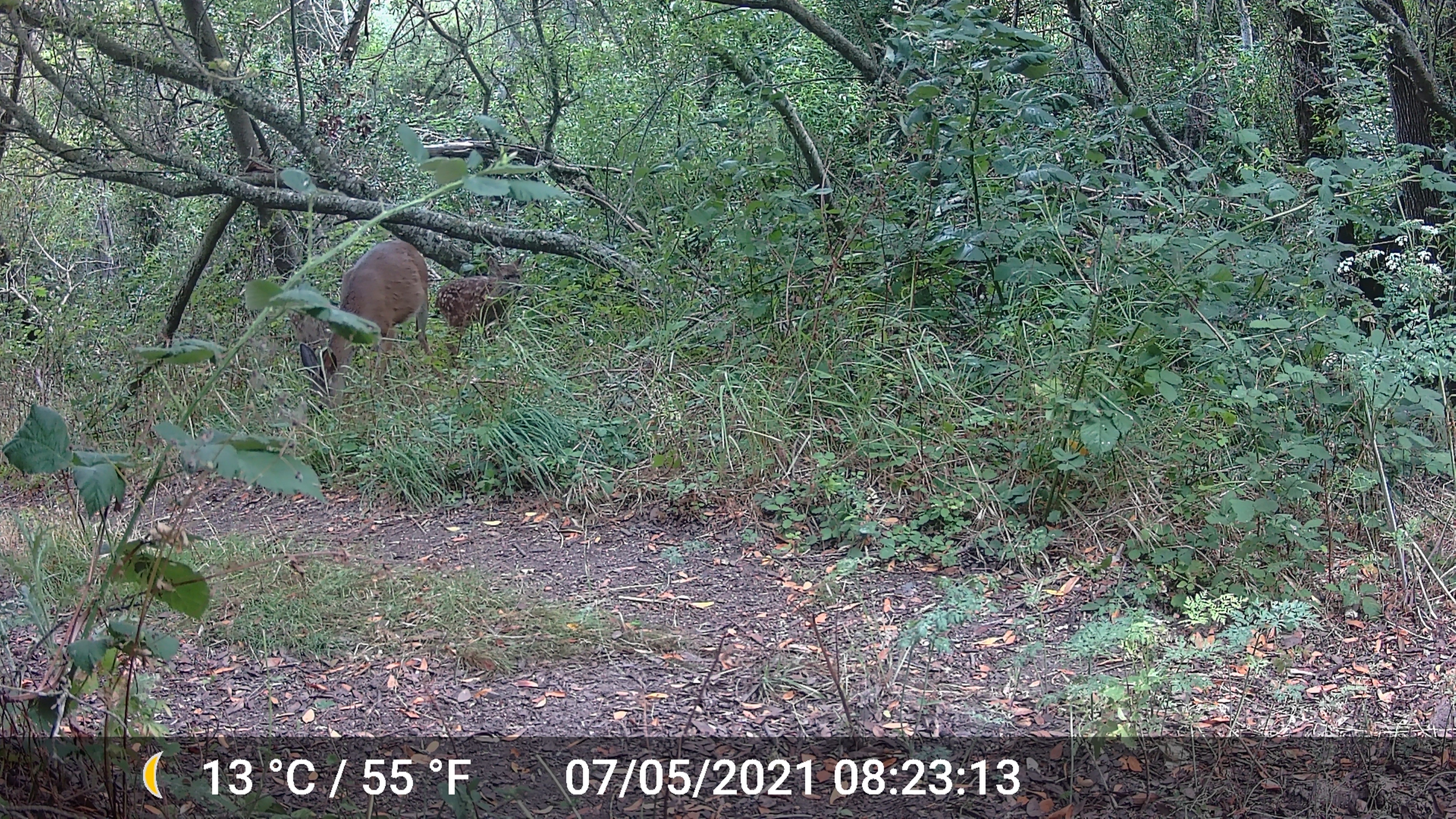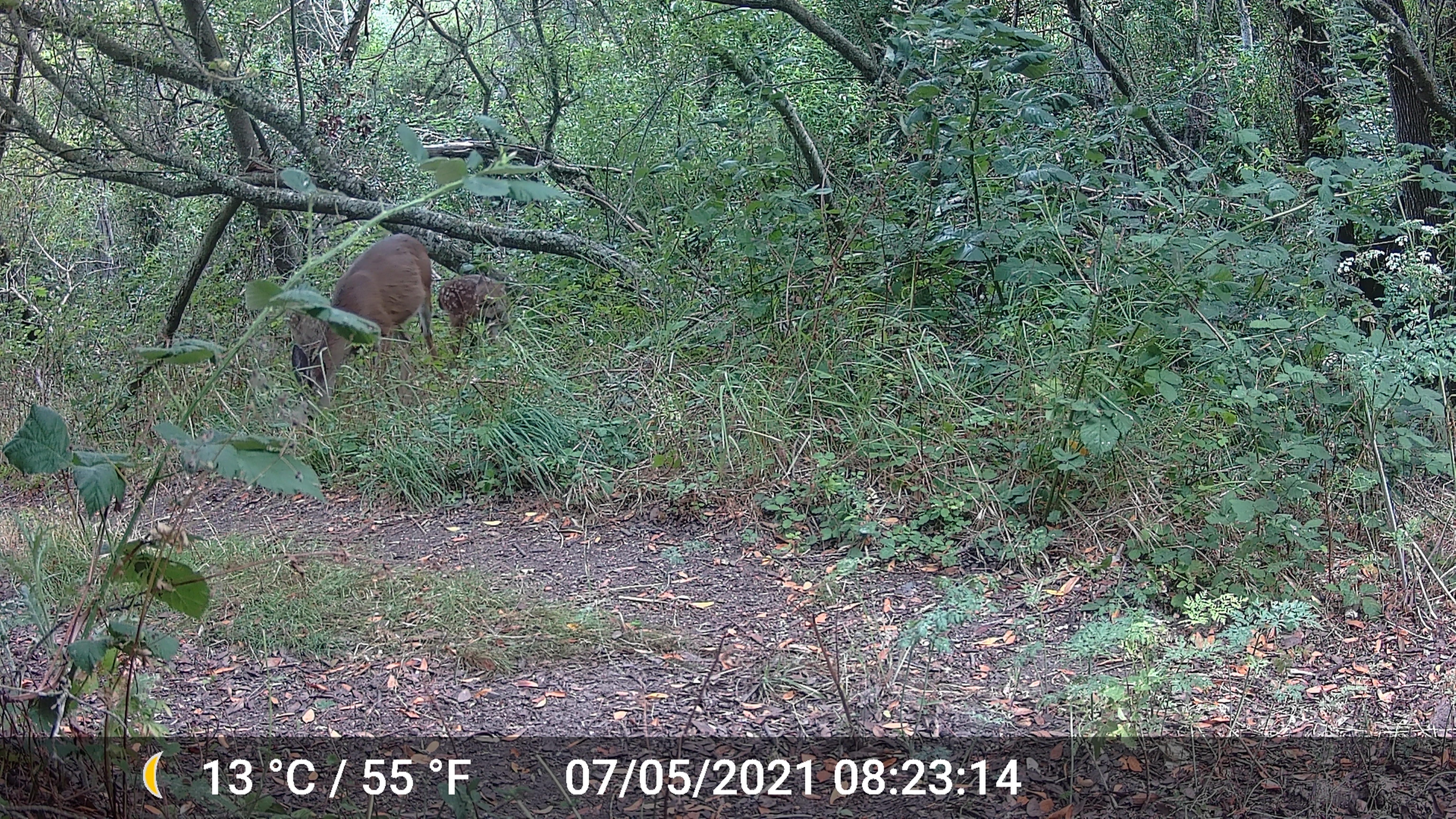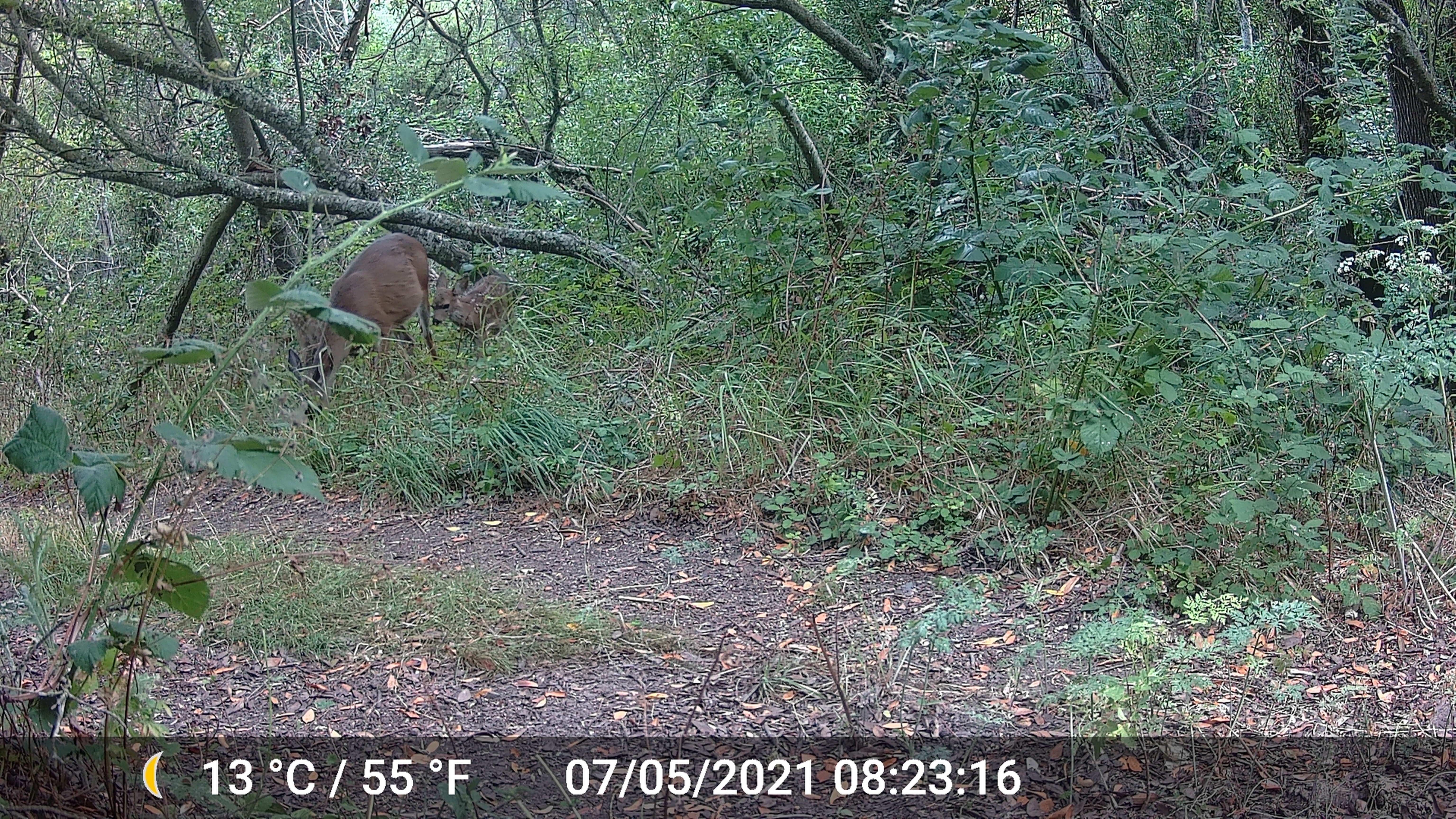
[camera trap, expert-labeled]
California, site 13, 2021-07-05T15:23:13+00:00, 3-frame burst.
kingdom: Animalia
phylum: Chordata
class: Mammalia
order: Artiodactyla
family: Cervidae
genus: Odocoileus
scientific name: Odocoileus hemionus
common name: mule deer